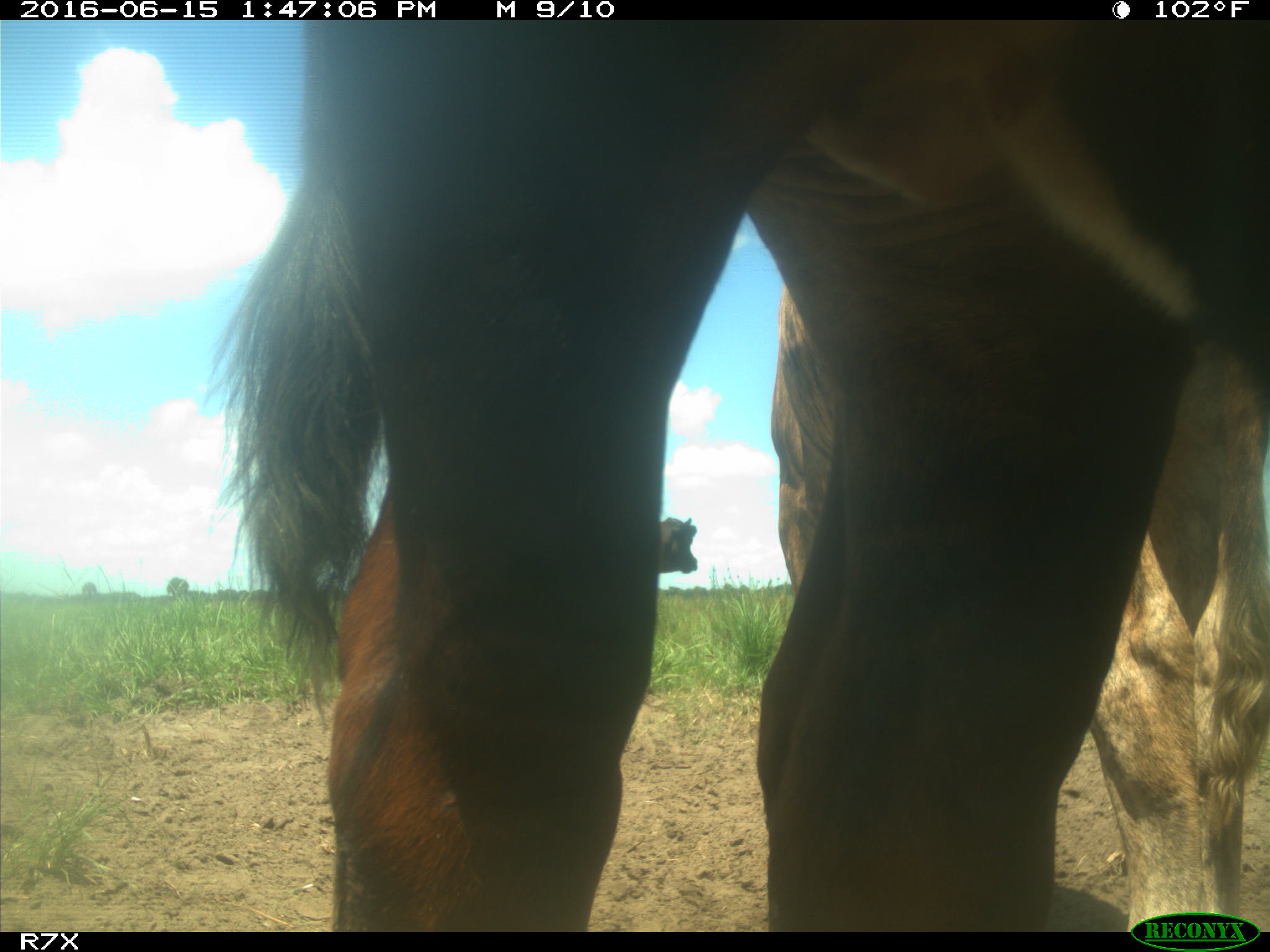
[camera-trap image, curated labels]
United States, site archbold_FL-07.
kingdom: Animalia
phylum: Chordata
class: Mammalia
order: Artiodactyla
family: Bovidae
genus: Bos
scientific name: Bos taurus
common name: domestic cow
Bos taurus (domestic cow).